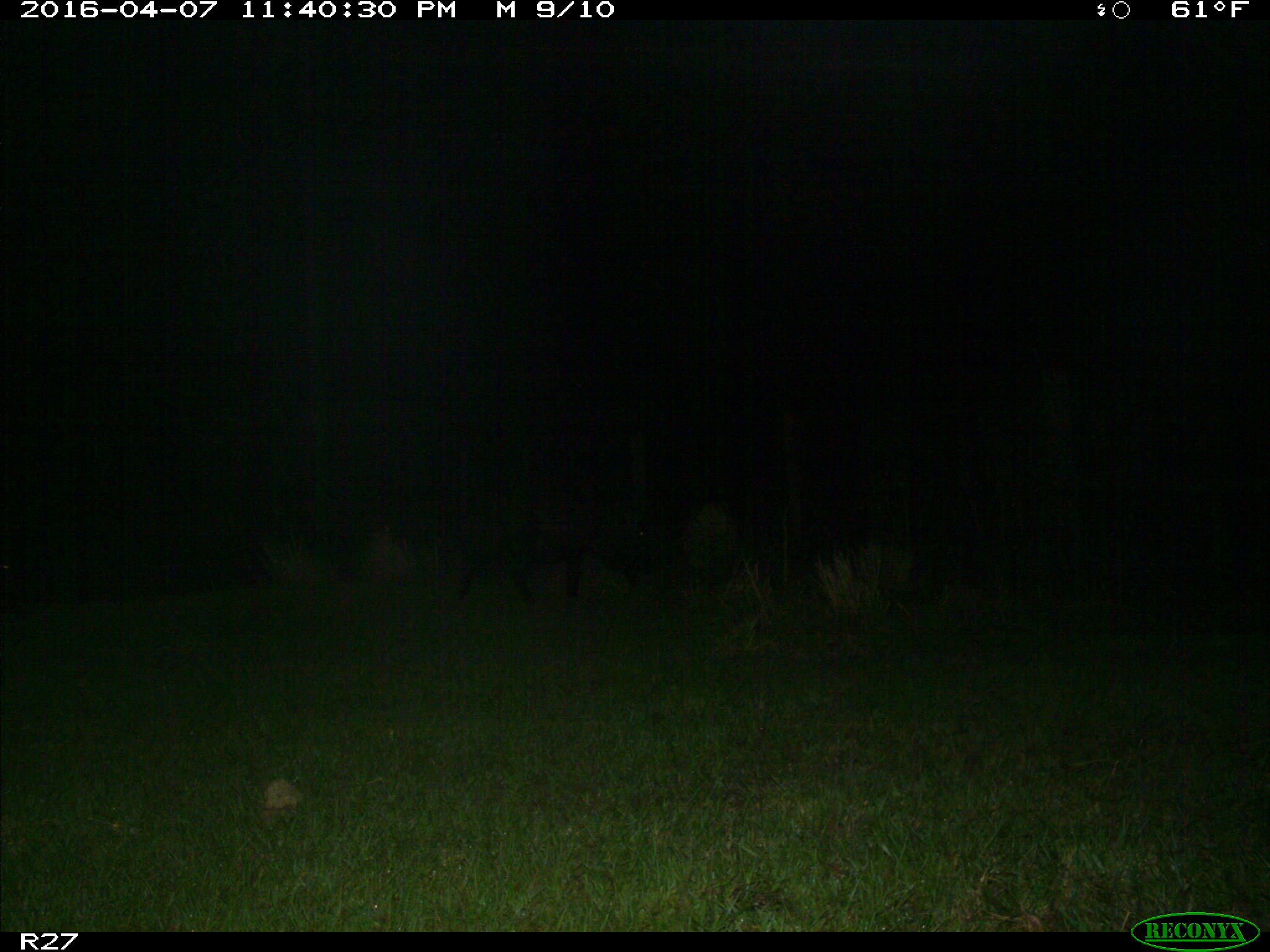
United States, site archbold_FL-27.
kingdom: Animalia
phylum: Chordata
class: Mammalia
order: Artiodactyla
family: Suidae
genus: Sus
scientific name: Sus scrofa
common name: wild boar